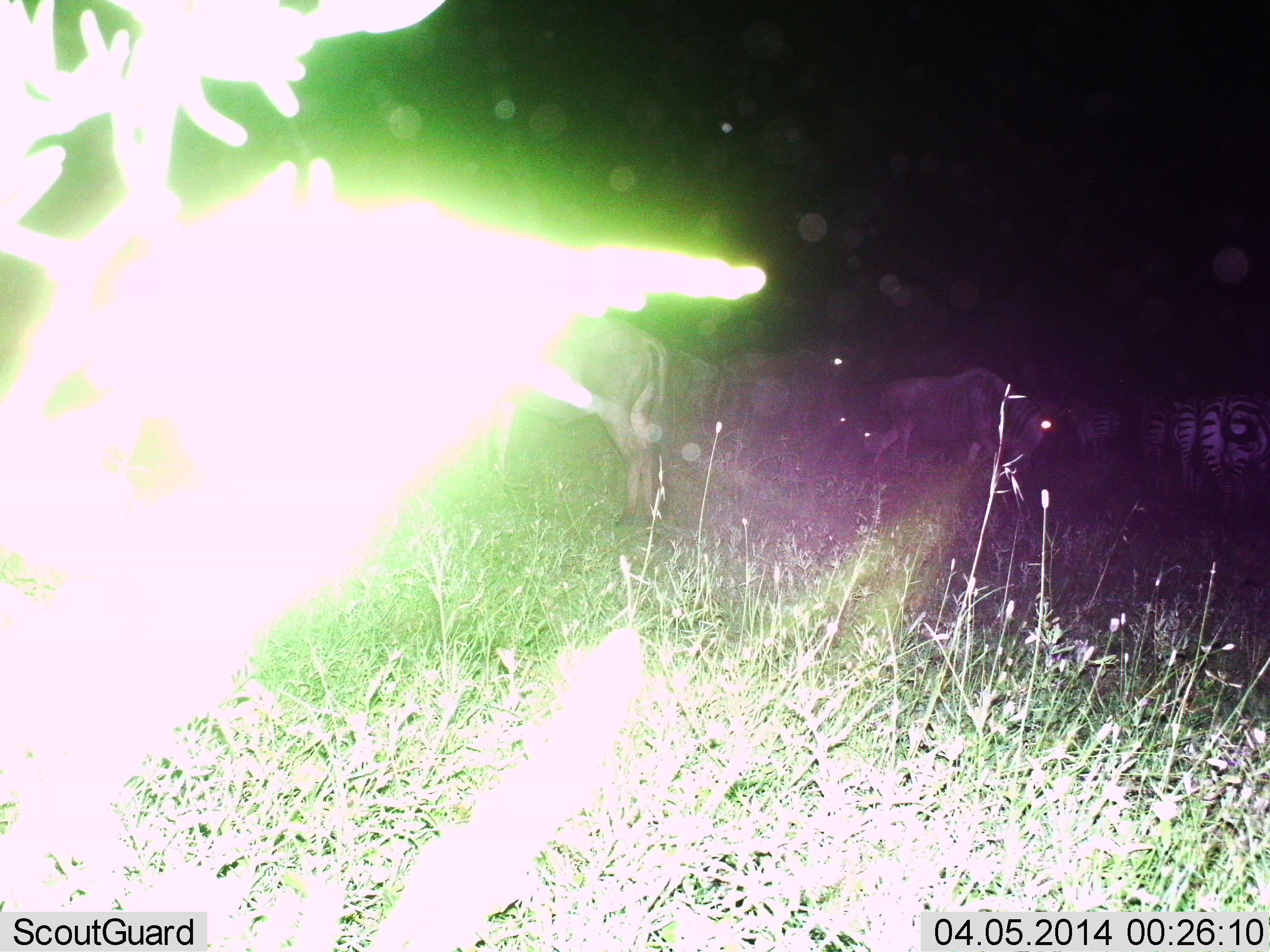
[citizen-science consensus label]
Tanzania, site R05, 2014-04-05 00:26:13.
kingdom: Animalia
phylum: Chordata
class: Mammalia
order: Artiodactyla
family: Bovidae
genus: Connochaetes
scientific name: Connochaetes taurinus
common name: blue wildebeest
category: wildebeest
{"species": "wildebeest (blue wildebeest) (Connochaetes taurinus)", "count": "3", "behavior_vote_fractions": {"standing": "88%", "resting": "0%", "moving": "21%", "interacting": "4%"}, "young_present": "0%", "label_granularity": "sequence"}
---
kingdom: Animalia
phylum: Chordata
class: Mammalia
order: Perissodactyla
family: Equidae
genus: Equus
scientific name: Equus quagga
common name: plains zebra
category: zebra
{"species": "zebra (plains zebra) (Equus quagga)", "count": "3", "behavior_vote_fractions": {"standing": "86%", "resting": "0%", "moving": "7%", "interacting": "3%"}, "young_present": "0%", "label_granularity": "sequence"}